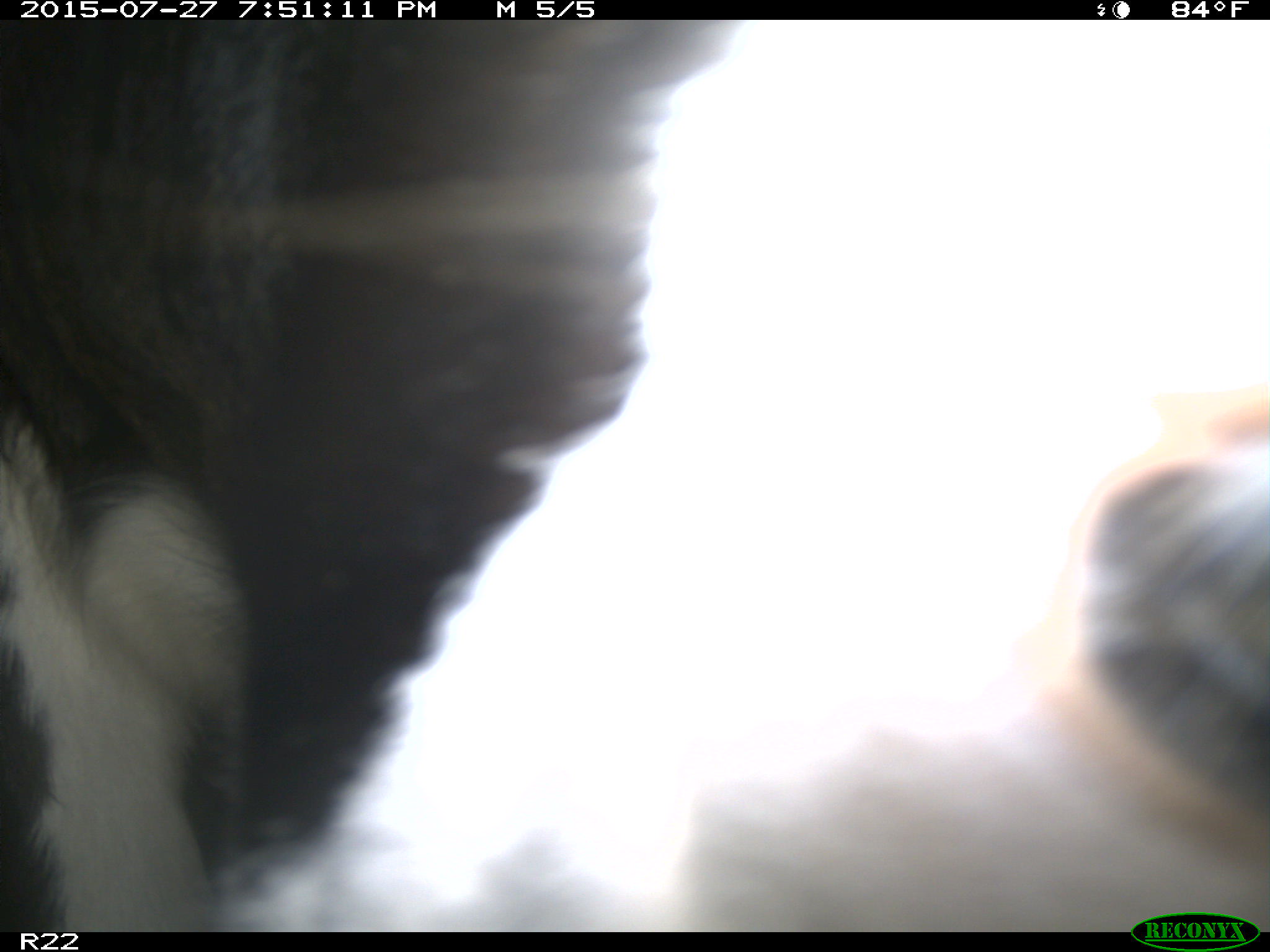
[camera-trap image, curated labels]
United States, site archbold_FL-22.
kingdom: Animalia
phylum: Chordata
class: Mammalia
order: Artiodactyla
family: Bovidae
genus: Bos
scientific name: Bos taurus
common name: domestic cow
Bos taurus (domestic cow).